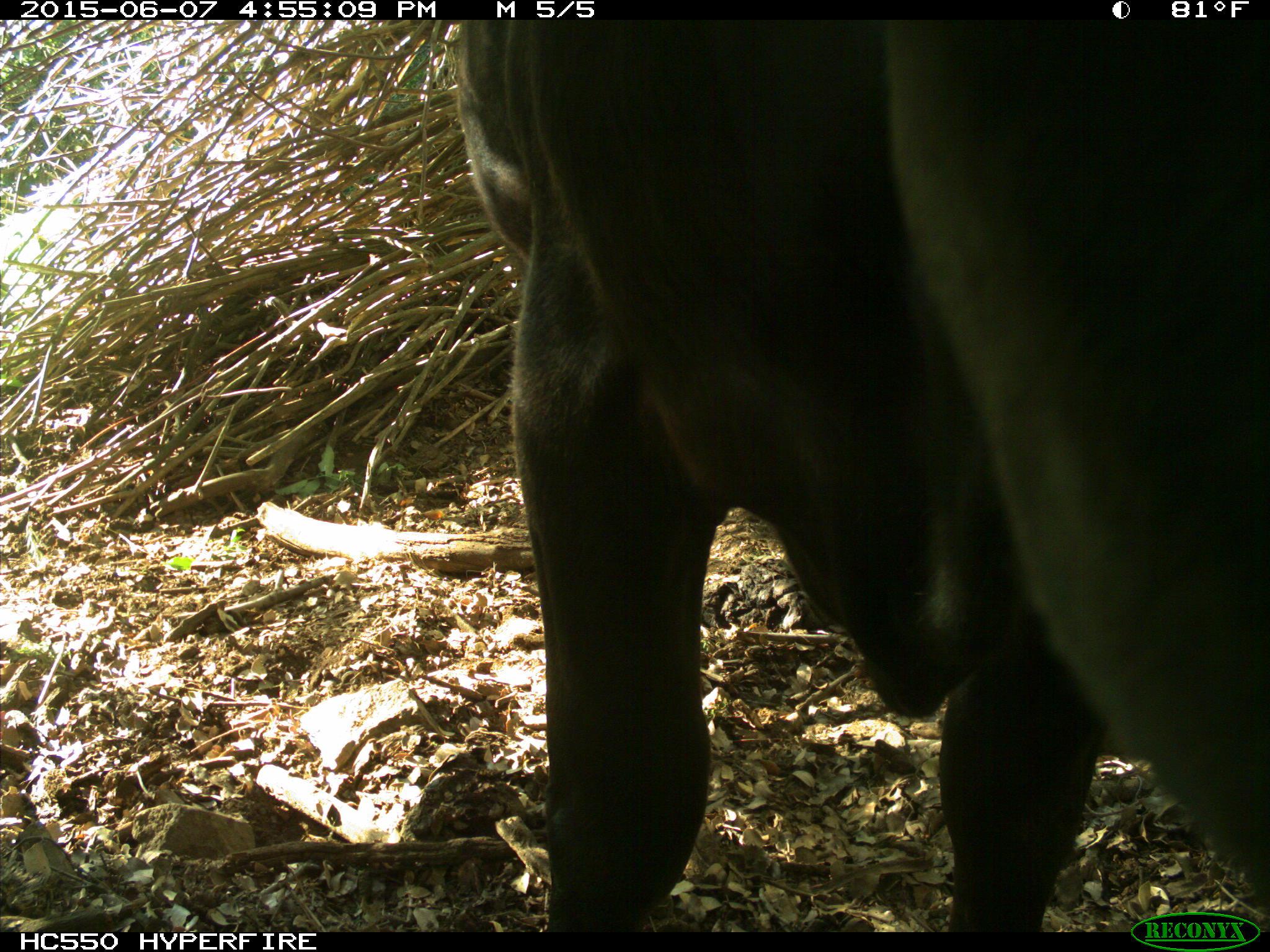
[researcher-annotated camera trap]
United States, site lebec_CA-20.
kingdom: Animalia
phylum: Chordata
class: Mammalia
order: Artiodactyla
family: Bovidae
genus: Bos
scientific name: Bos taurus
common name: domestic cow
Bos taurus (domestic cow).